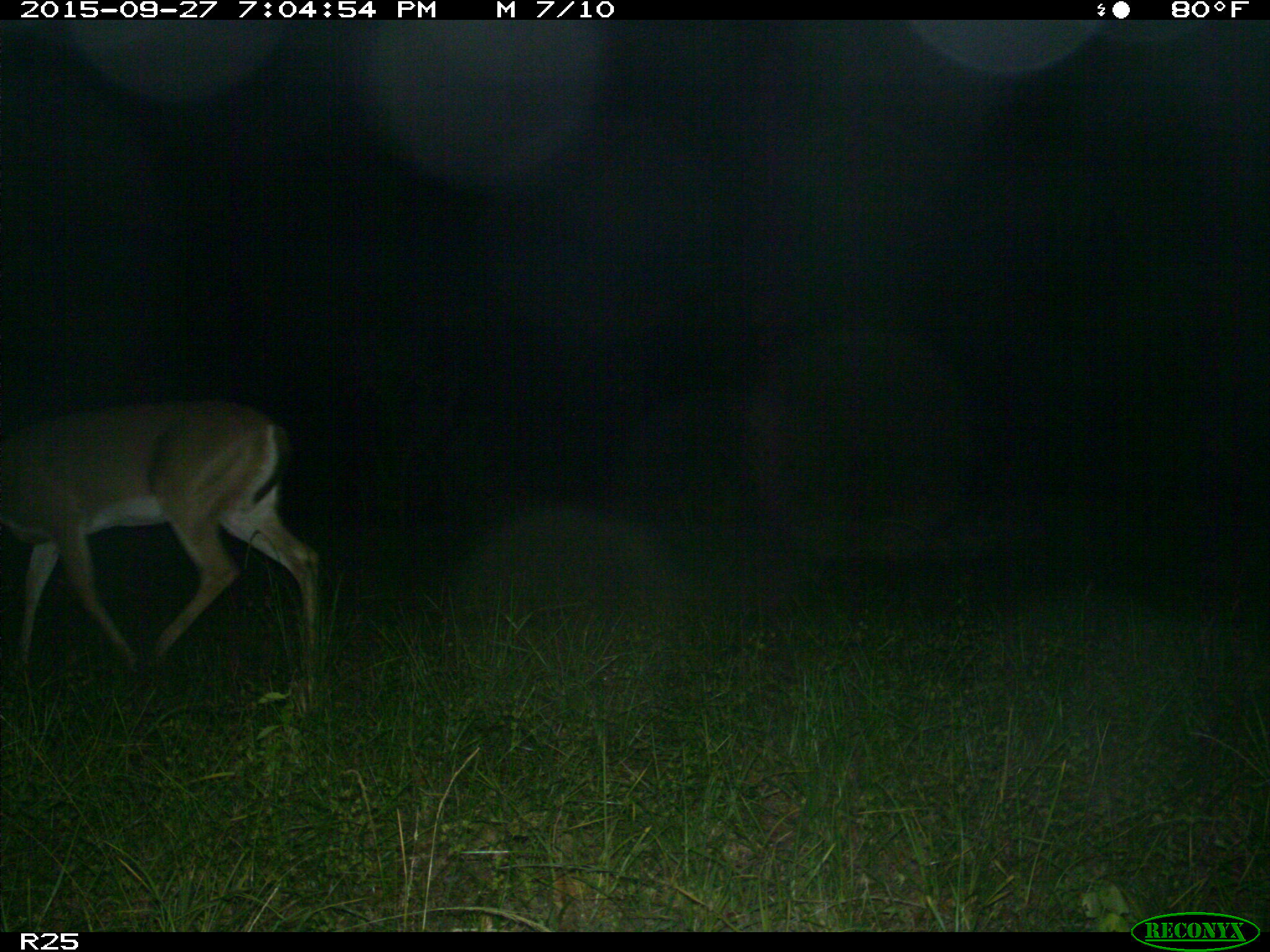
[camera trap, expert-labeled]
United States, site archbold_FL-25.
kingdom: Animalia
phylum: Chordata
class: Mammalia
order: Artiodactyla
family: Cervidae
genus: Odocoileus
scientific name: Odocoileus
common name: deer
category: unidentified deer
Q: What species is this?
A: Unidentified deer (deer) (Odocoileus).